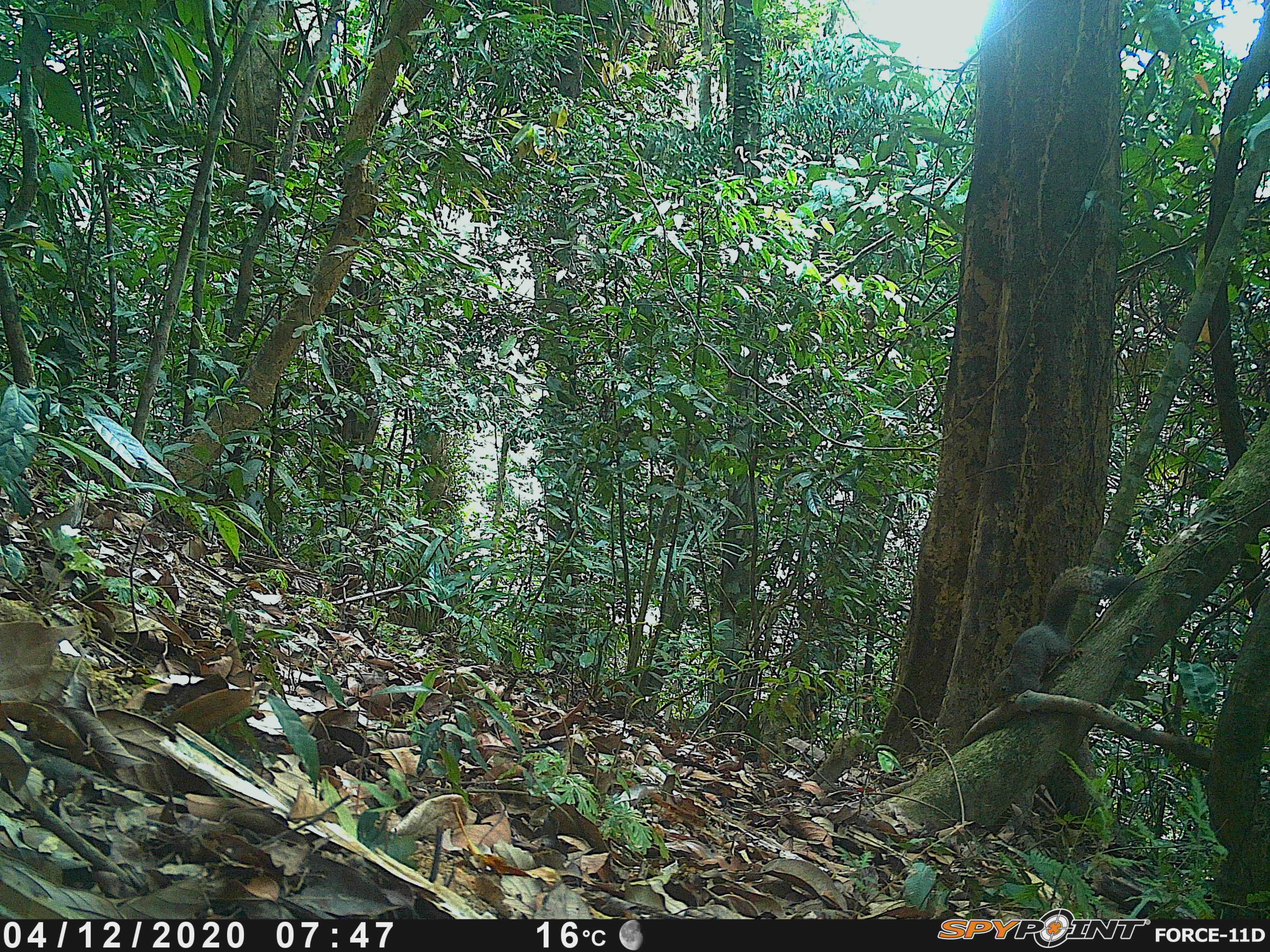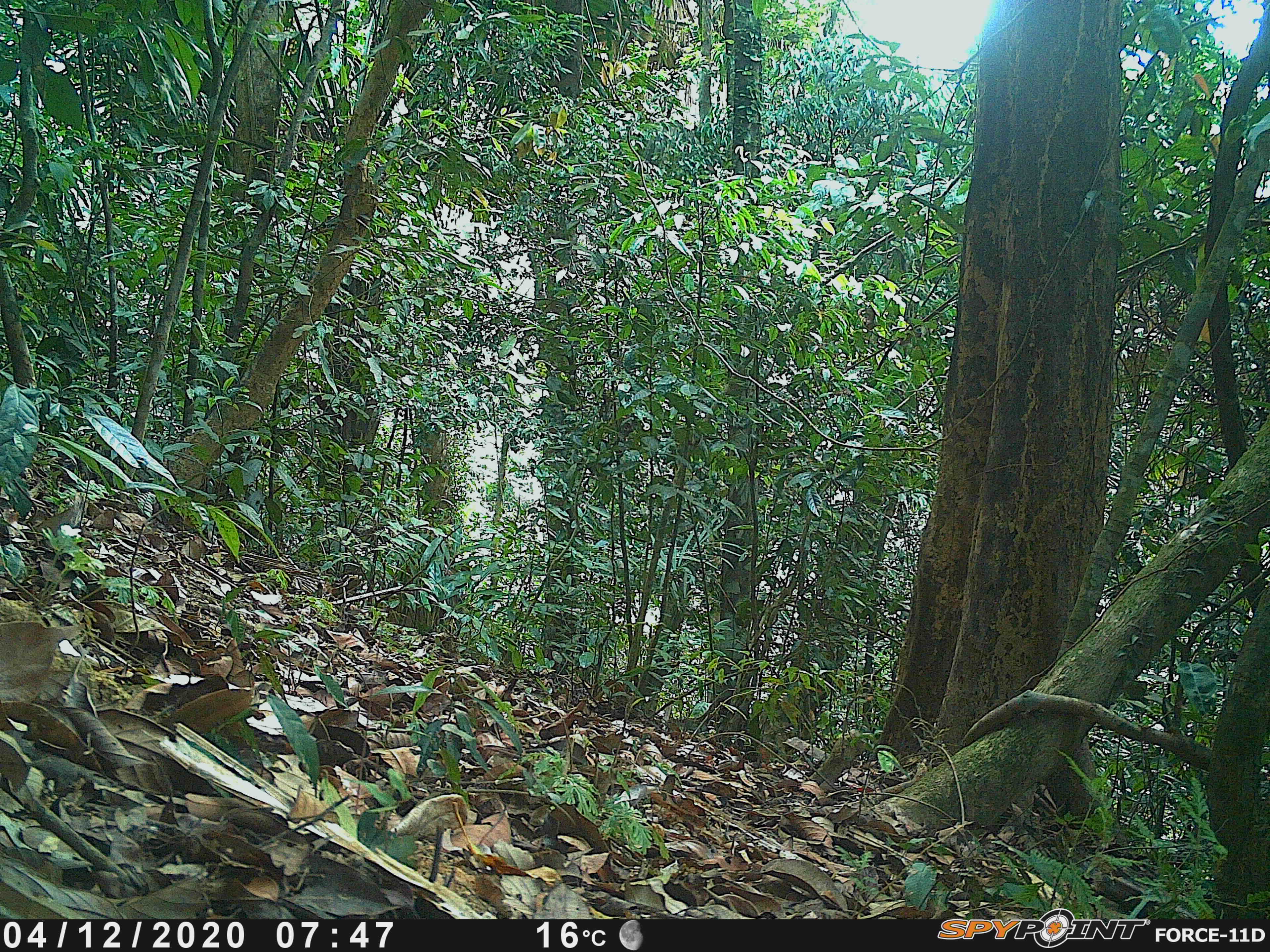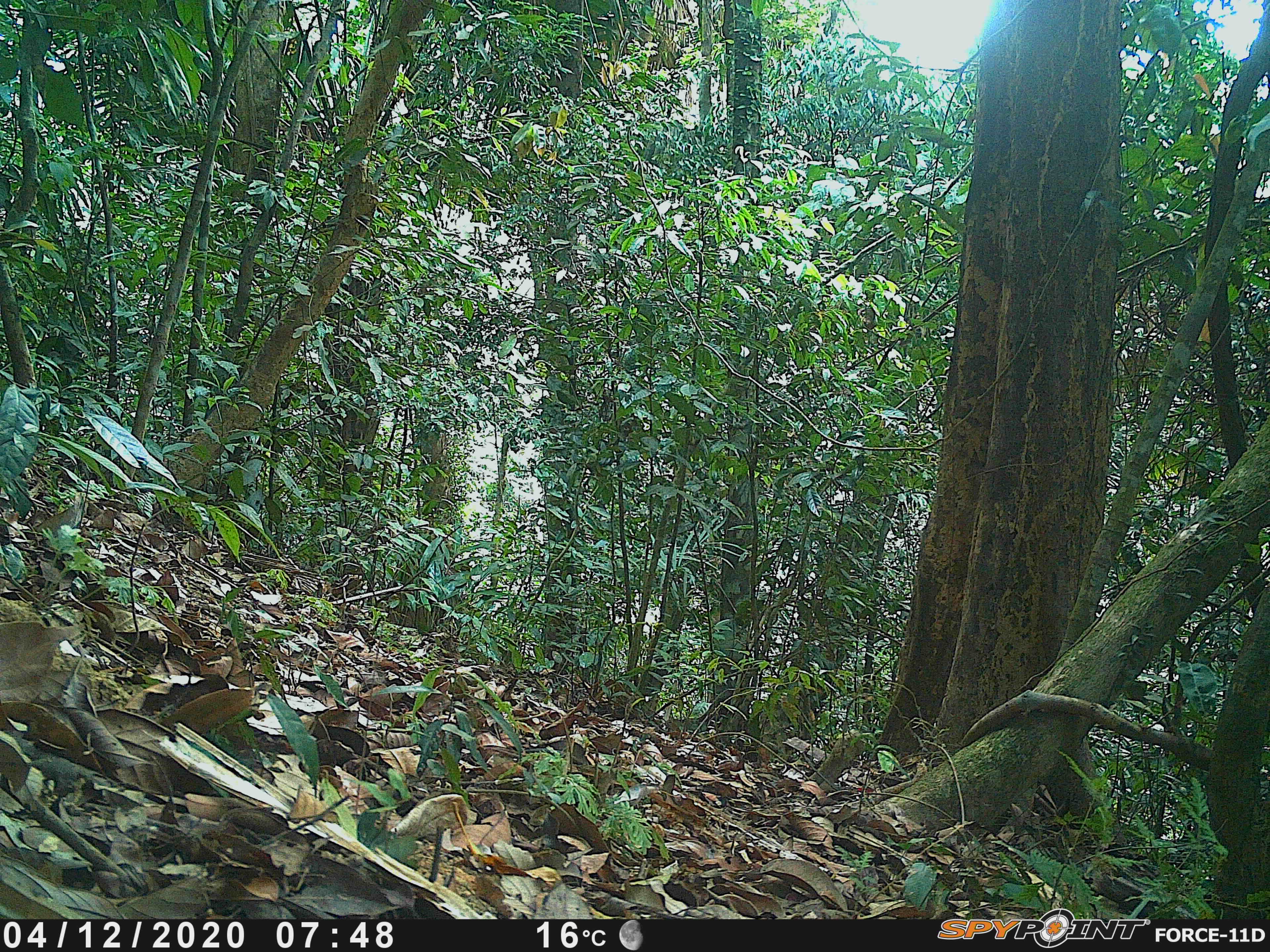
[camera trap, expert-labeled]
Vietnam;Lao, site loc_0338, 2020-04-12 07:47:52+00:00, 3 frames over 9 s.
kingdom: Animalia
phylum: Chordata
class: Mammalia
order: Rodentia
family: Sciuridae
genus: Callosciurus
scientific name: Callosciurus erythraeus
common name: pallas's squirrel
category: pallass squirrel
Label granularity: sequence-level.